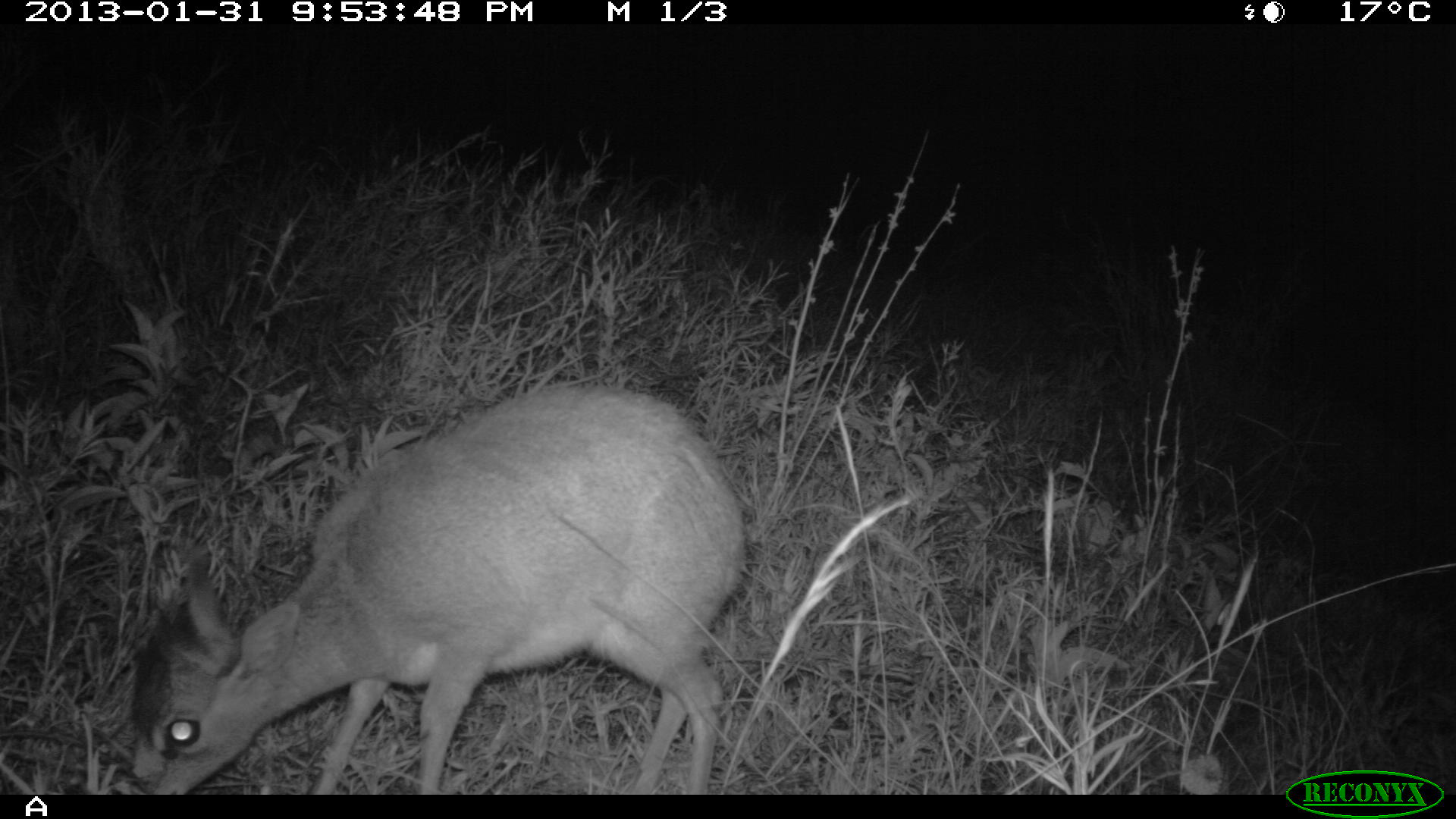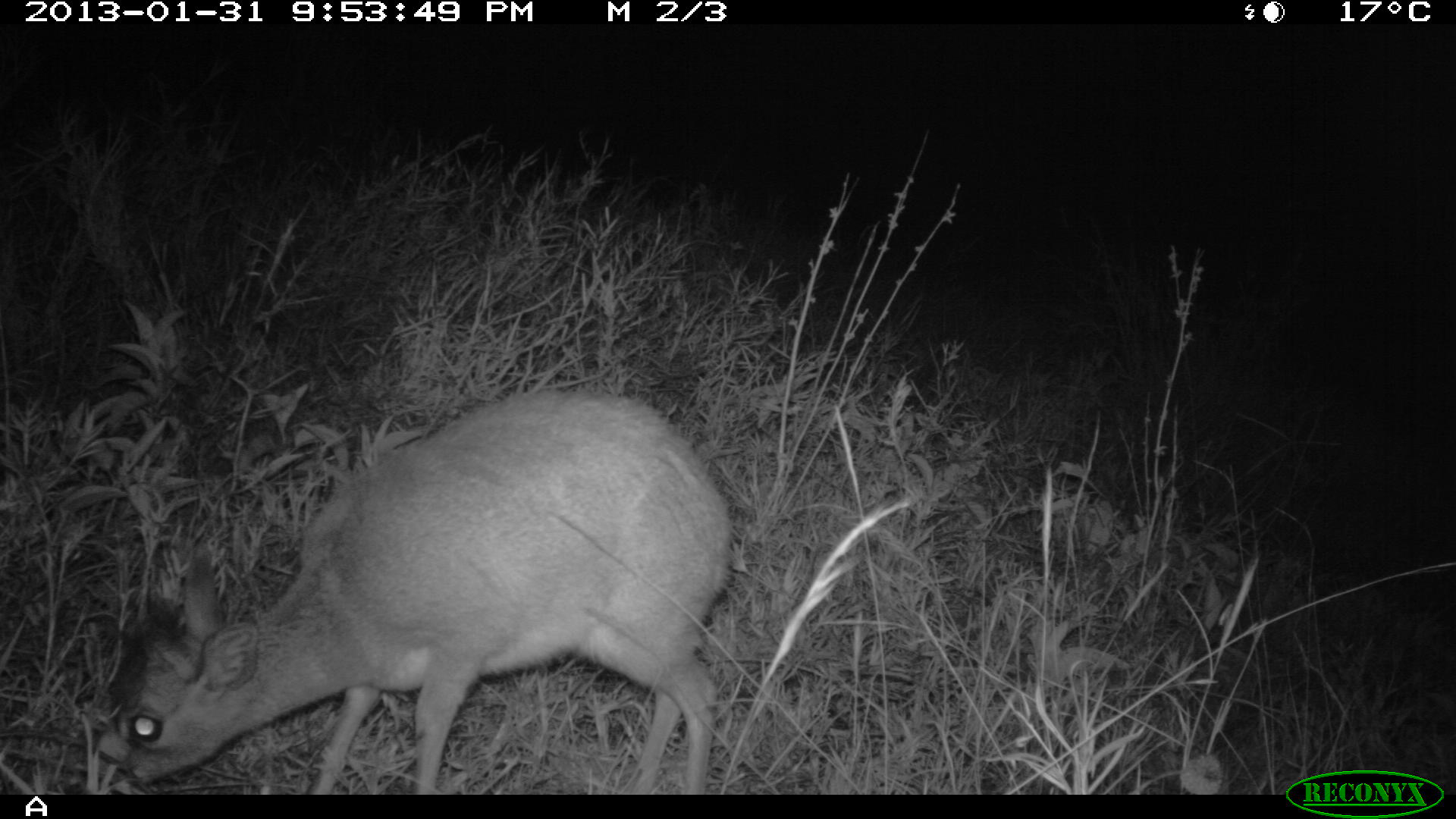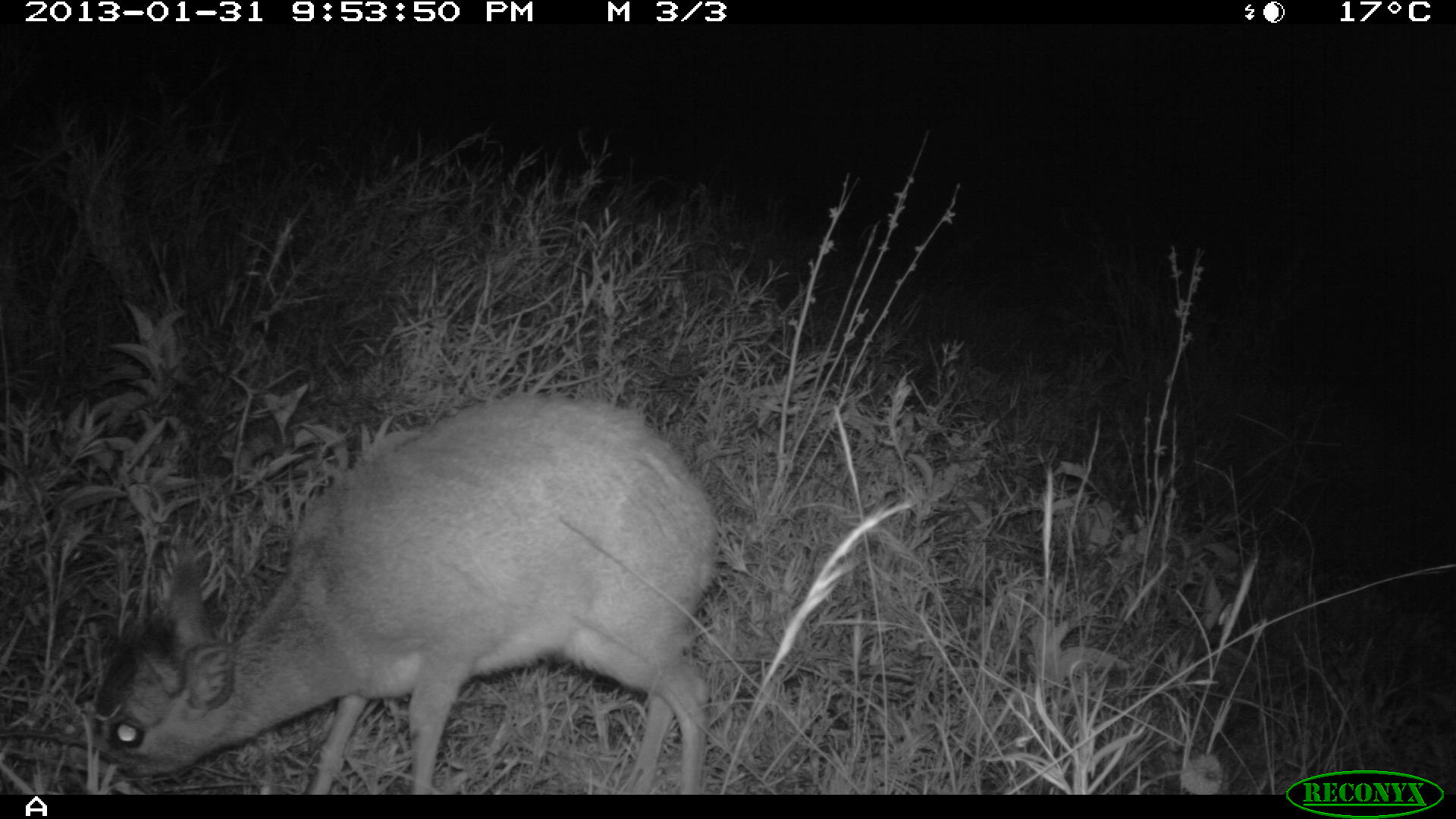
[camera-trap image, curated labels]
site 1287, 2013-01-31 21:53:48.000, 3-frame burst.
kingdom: Animalia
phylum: Chordata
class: Mammalia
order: Artiodactyla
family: Bovidae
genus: Madoqua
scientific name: Madoqua guentheri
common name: günther's dik-dik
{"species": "Madoqua guentheri (günther's dik-dik)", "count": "1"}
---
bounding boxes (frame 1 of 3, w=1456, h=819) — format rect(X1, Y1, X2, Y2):
madoqua guentheri: rect(126, 388, 741, 794)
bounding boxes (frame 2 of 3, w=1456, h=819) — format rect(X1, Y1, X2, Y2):
madoqua guentheri: rect(95, 396, 729, 792)